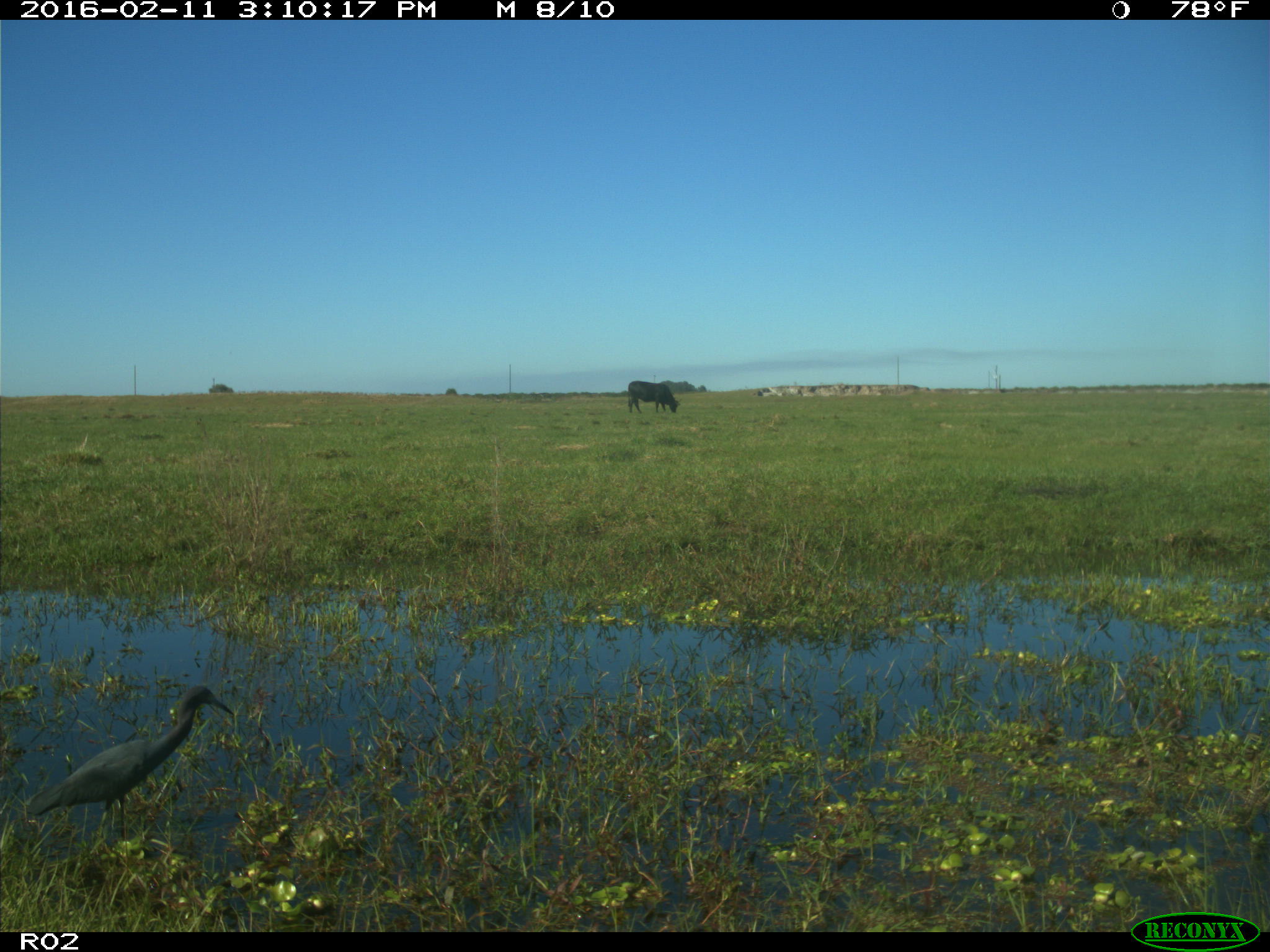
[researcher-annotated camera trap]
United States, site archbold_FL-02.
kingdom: Animalia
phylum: Chordata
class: Mammalia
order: Artiodactyla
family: Bovidae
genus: Bos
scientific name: Bos taurus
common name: domestic cow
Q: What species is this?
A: Bos taurus (domestic cow).